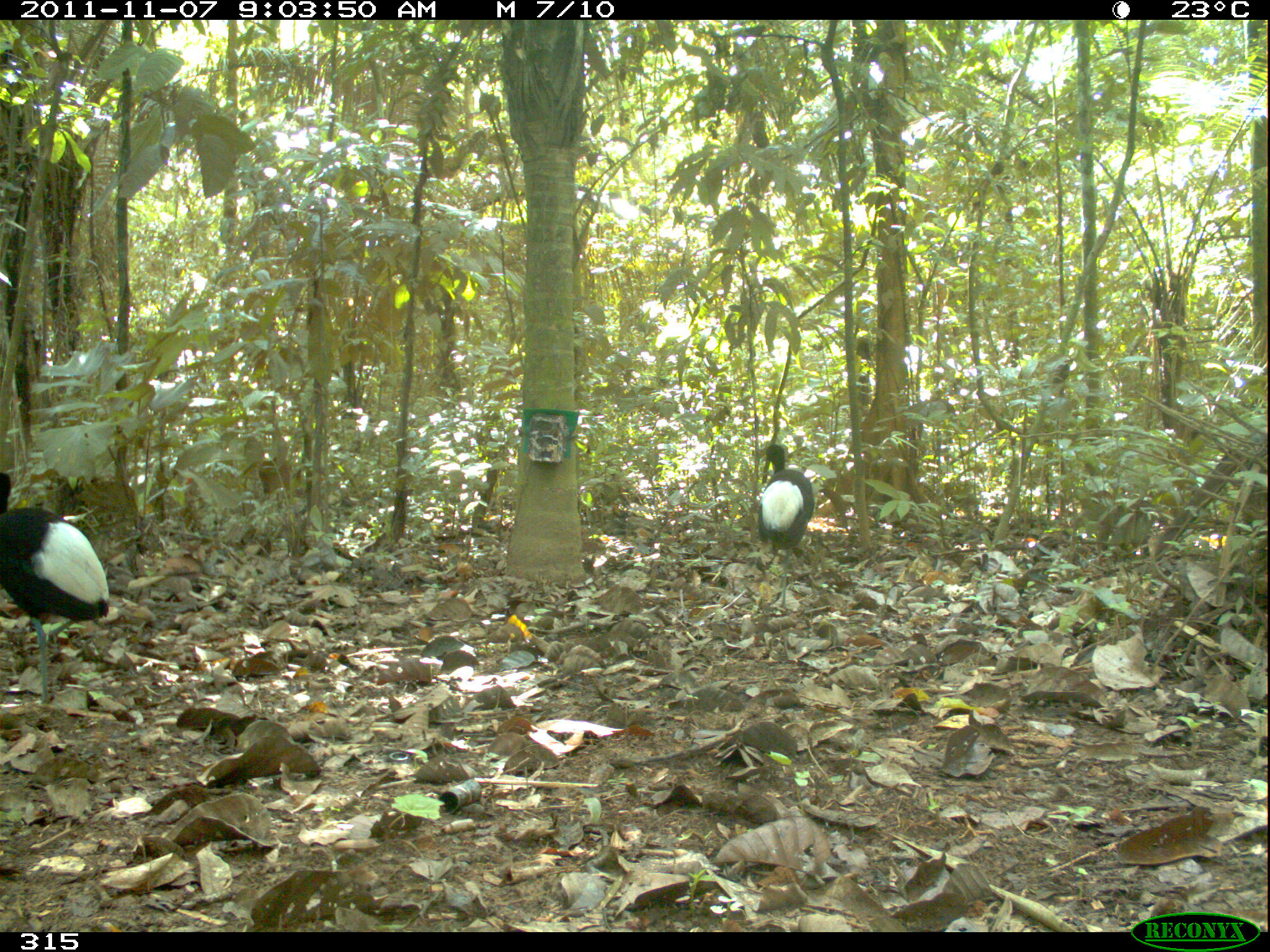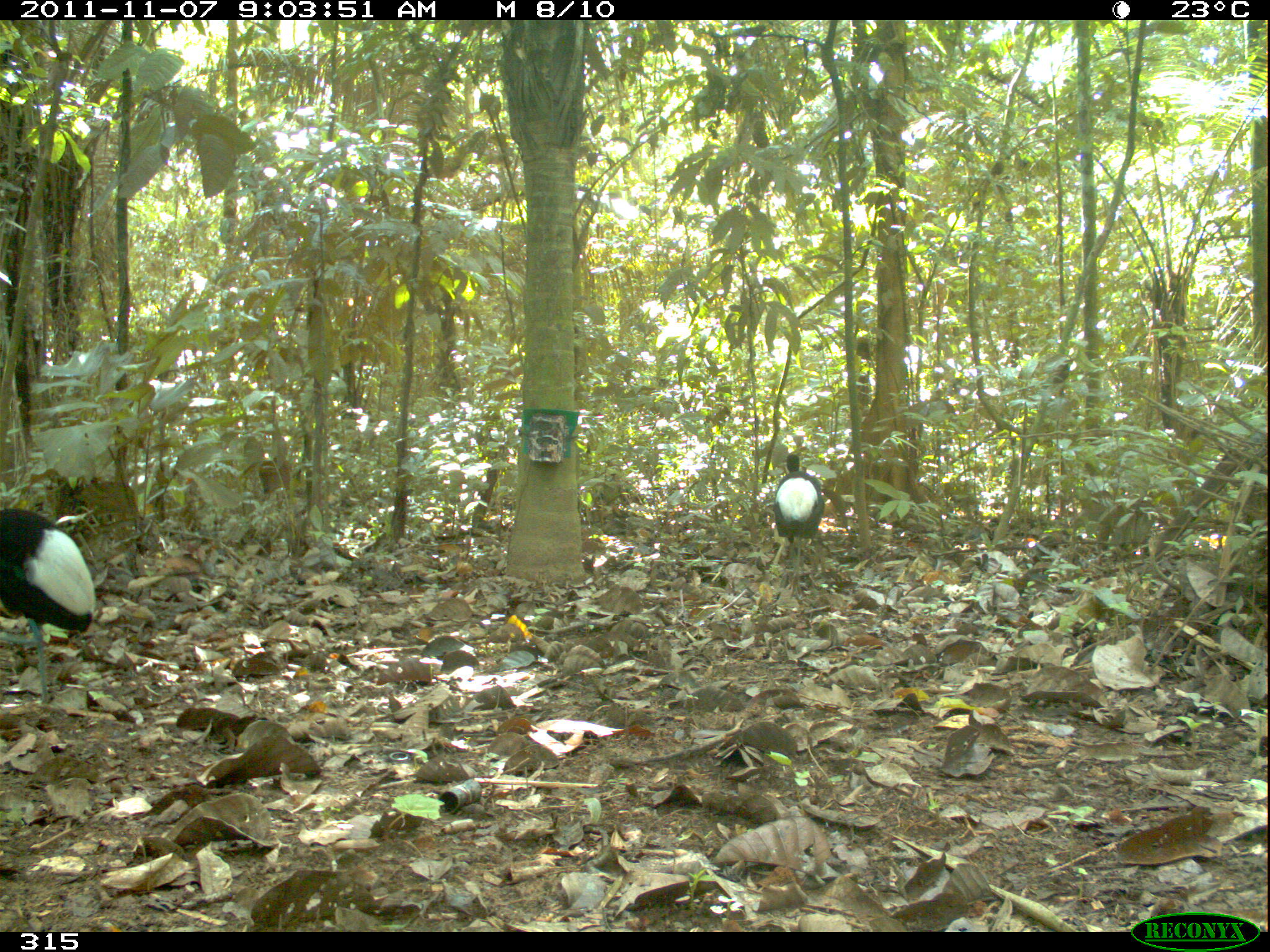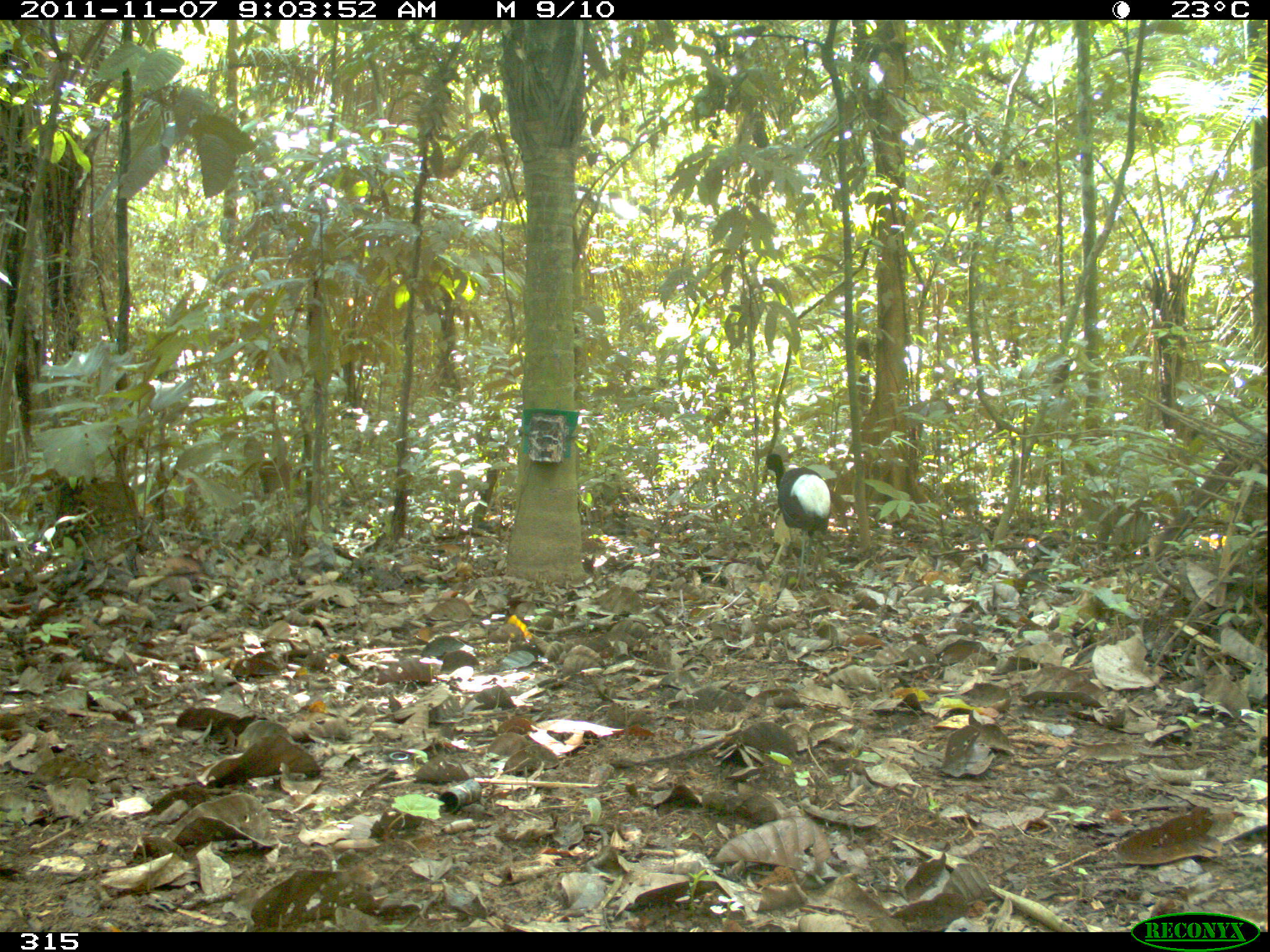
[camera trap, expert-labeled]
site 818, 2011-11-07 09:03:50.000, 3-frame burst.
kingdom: Animalia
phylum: Chordata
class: Aves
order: Gruiformes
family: Psophiidae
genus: Psophia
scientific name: Psophia leucoptera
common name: pale-winged trumpeter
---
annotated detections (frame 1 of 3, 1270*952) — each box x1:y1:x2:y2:
psophia leucoptera: 0:466:111:712; 756:443:815:612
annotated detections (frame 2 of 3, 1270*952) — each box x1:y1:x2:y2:
psophia leucoptera: 0:504:95:710; 773:451:824:588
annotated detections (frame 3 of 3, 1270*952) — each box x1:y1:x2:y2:
psophia leucoptera: 759:454:830:593